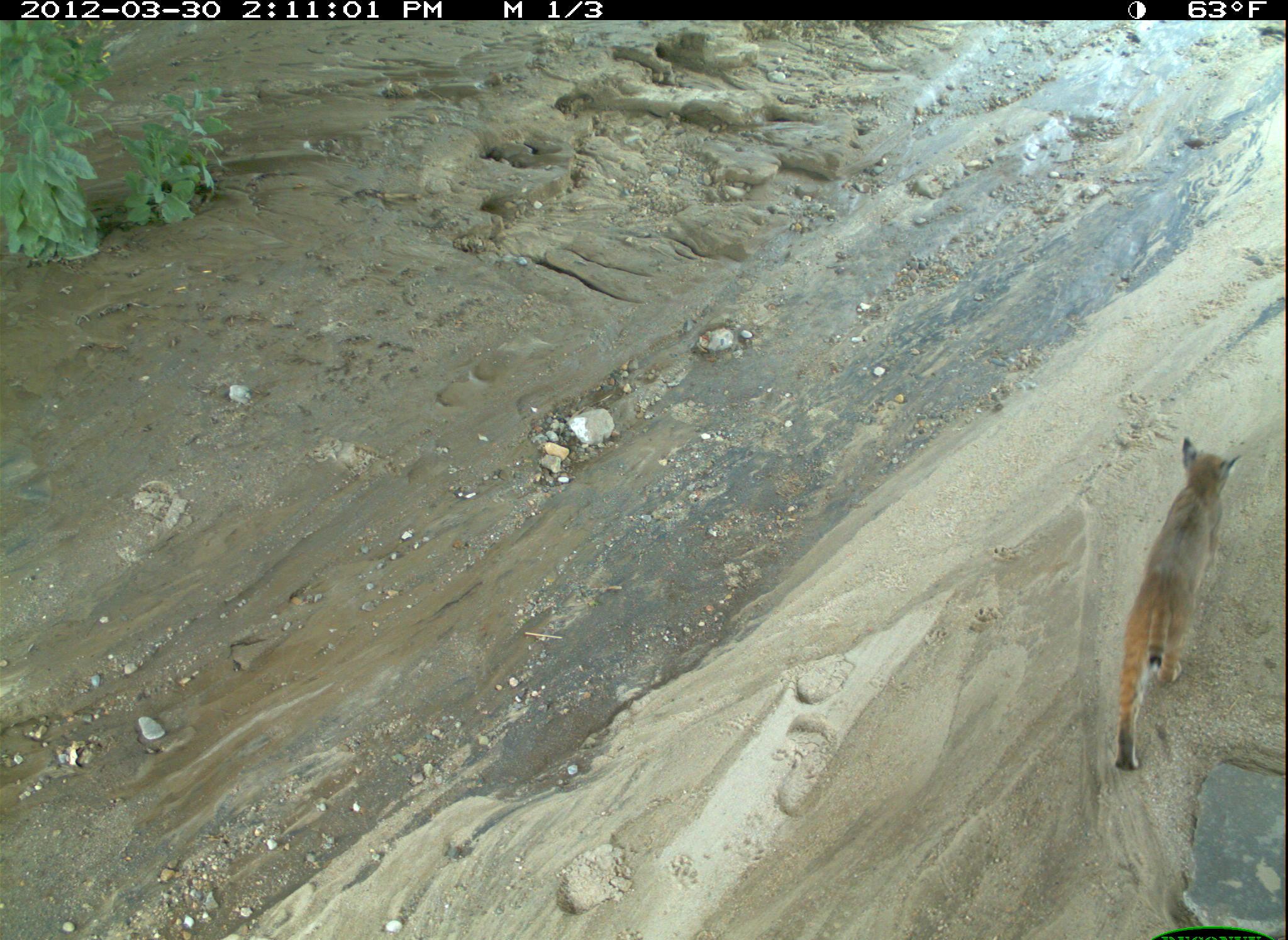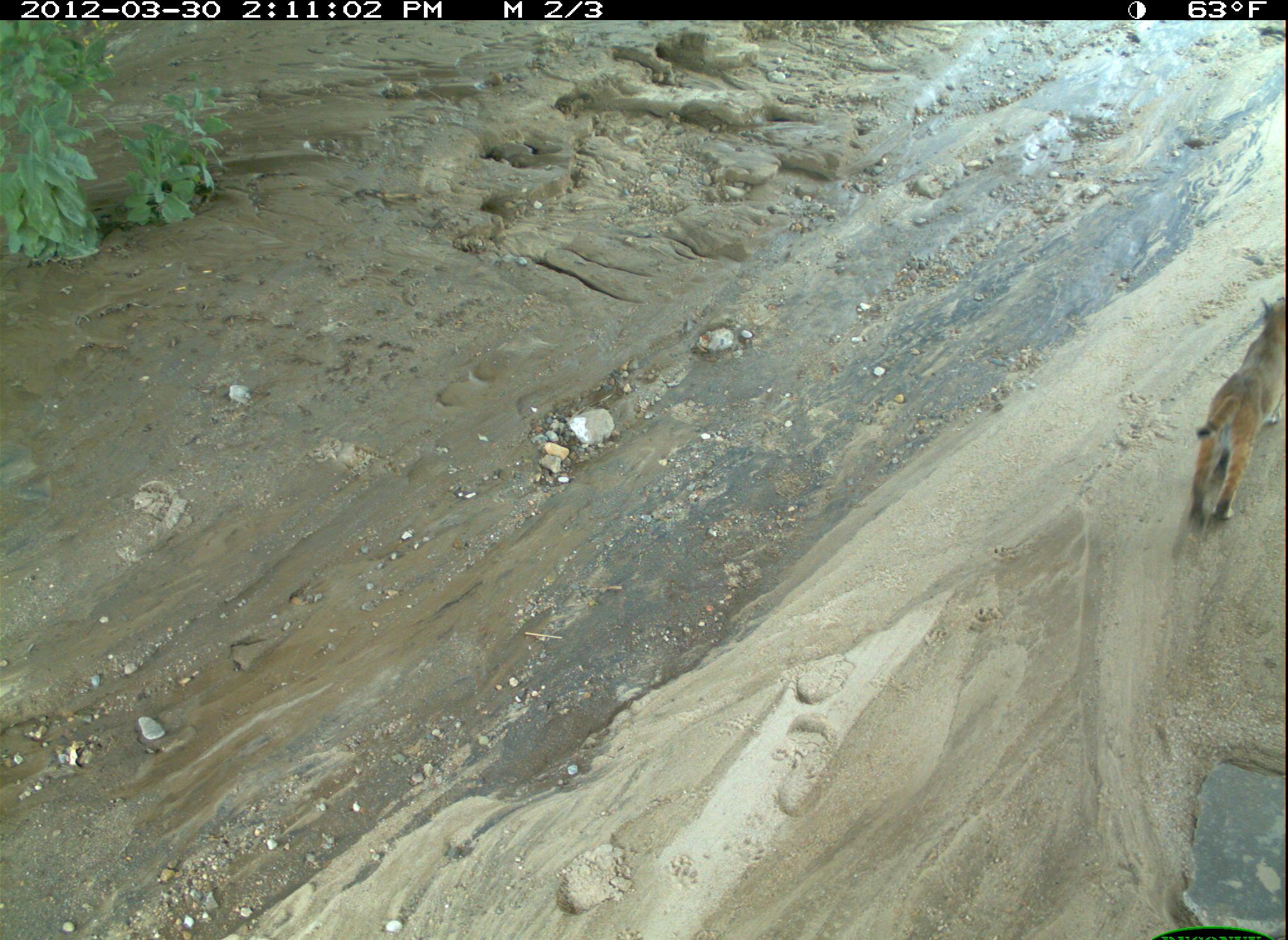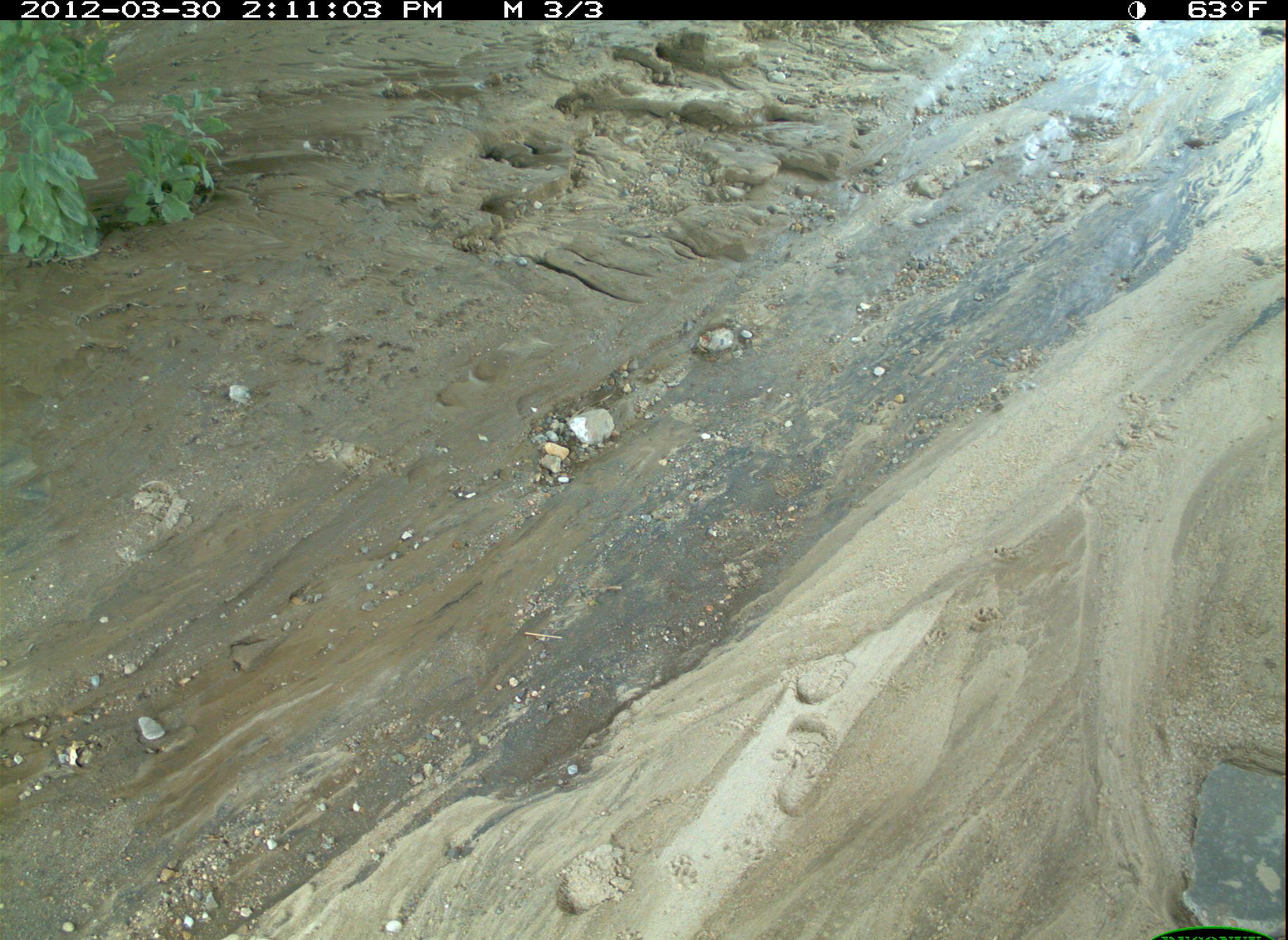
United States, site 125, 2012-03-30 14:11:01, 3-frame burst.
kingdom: Animalia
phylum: Chordata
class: Mammalia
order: Carnivora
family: Felidae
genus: Lynx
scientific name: Lynx rufus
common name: bobcat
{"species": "bobcat (Lynx rufus)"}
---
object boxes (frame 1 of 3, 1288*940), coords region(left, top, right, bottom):
bobcat: region(1110, 429, 1241, 780)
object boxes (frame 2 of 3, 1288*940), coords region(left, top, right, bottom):
bobcat: region(1182, 293, 1288, 542)